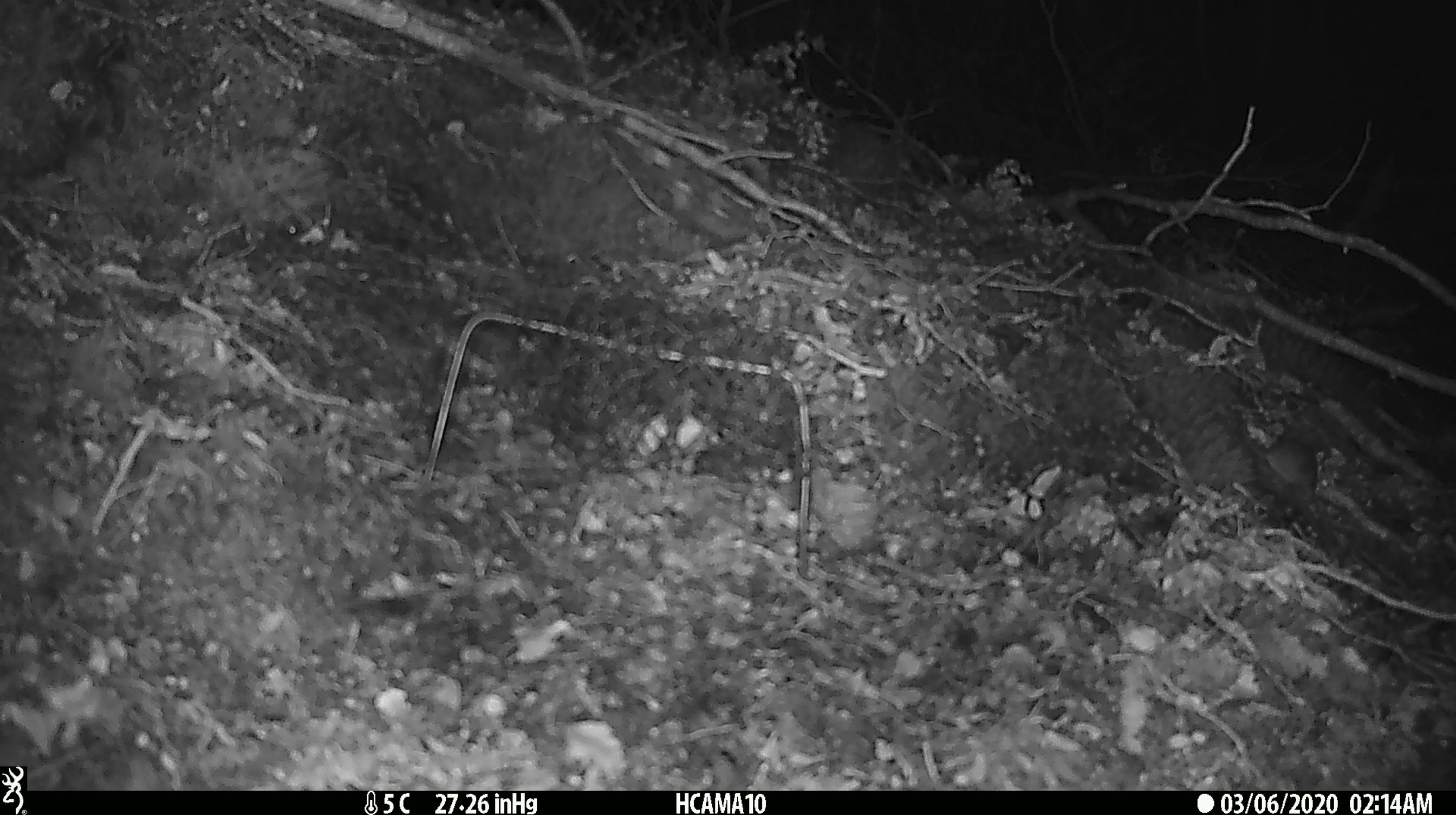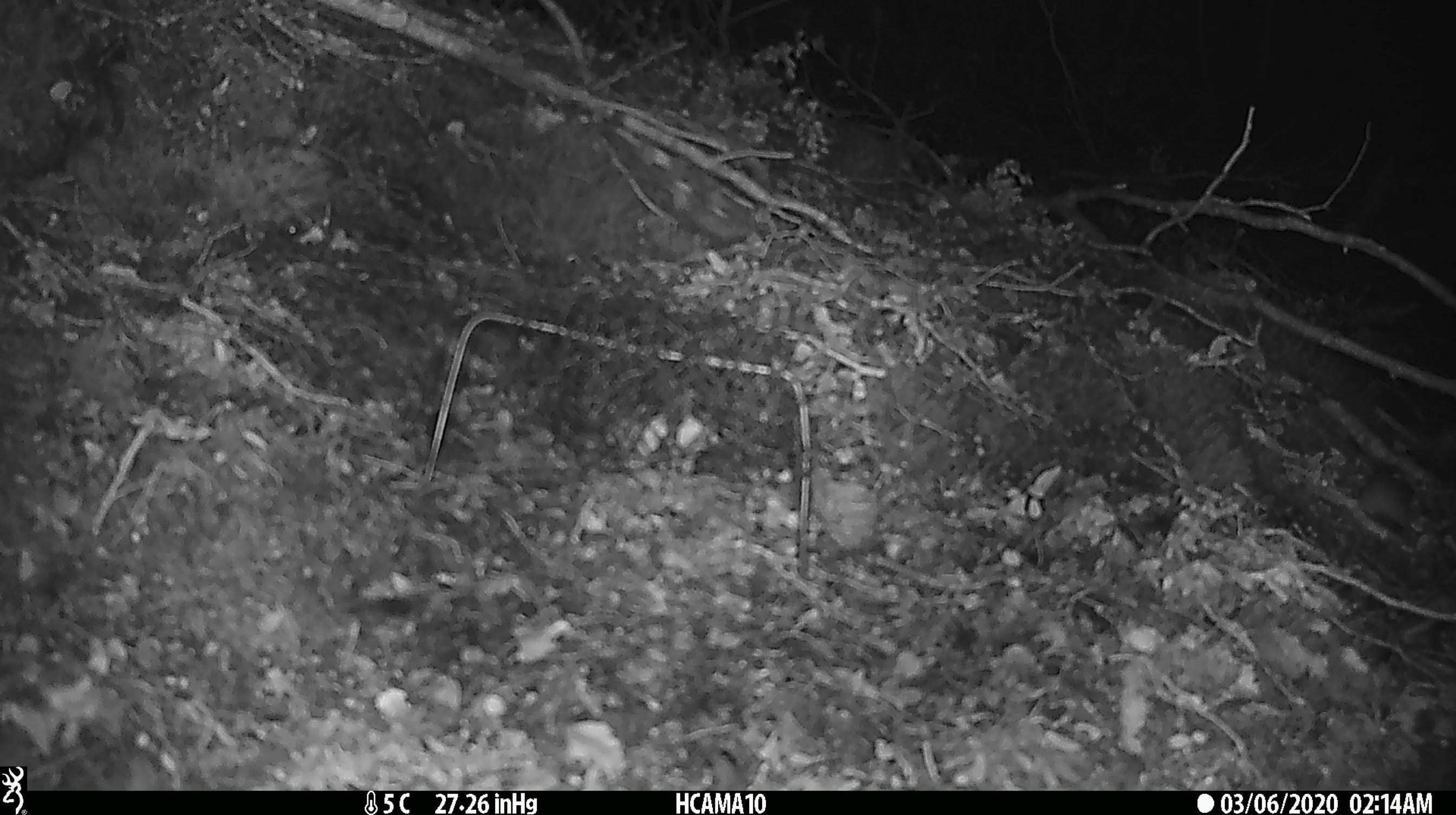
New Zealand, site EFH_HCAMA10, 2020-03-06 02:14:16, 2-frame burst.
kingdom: Animalia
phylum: Chordata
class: Mammalia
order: Rodentia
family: Muridae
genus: Mus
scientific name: Mus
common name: mouse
Mouse (Mus).